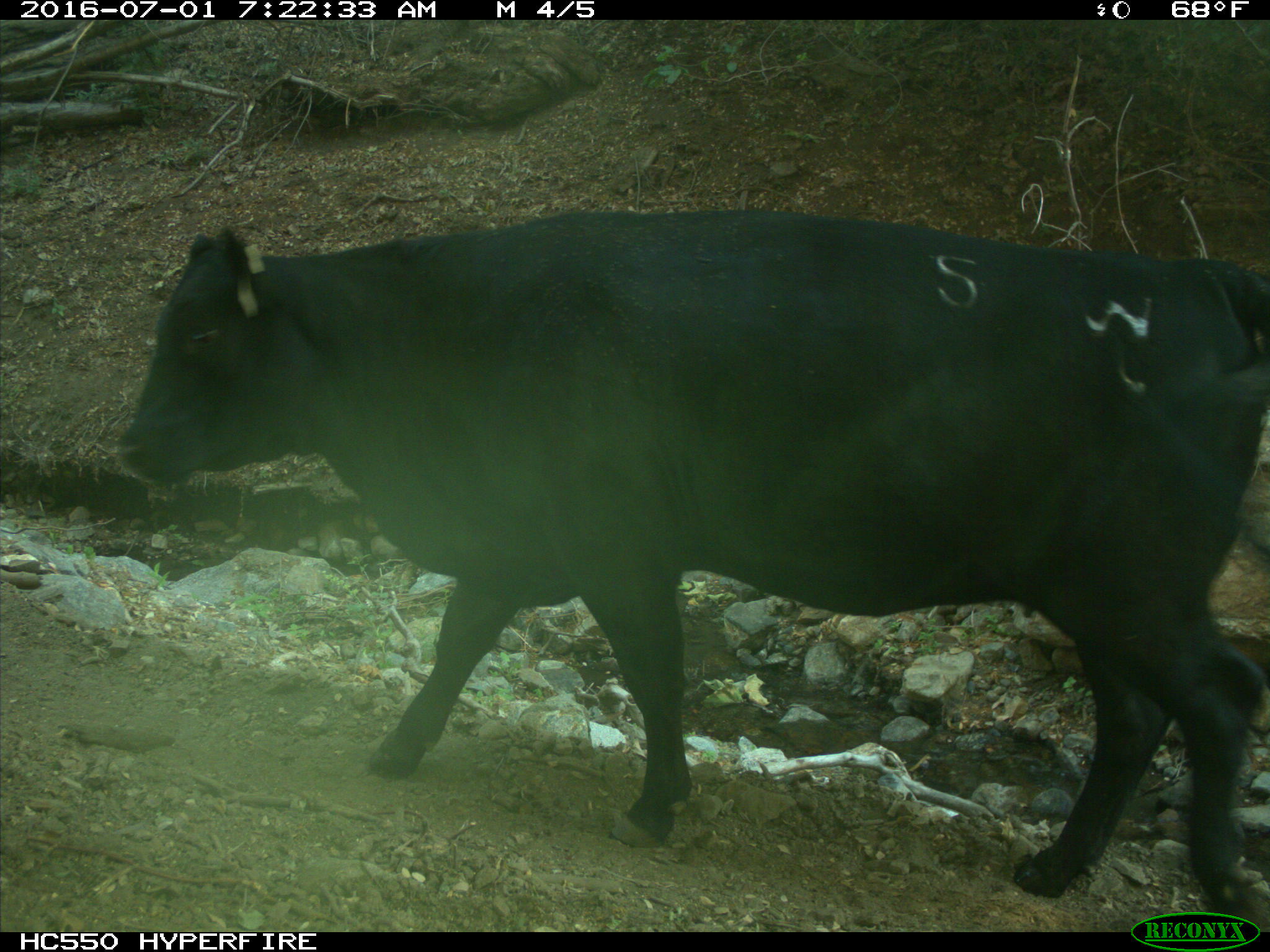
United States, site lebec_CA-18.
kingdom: Animalia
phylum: Chordata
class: Mammalia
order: Artiodactyla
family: Bovidae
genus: Bos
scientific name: Bos taurus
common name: domestic cow